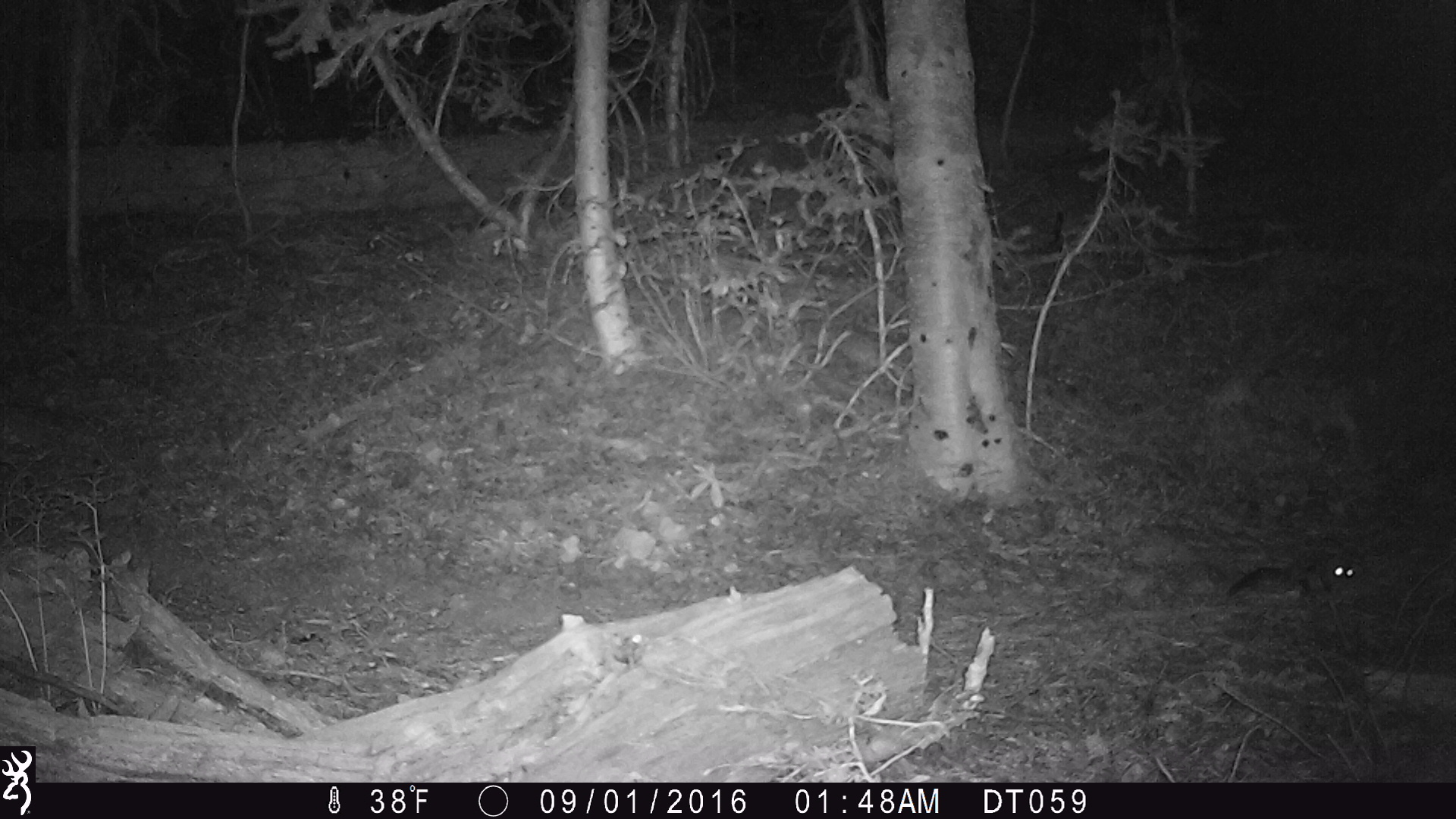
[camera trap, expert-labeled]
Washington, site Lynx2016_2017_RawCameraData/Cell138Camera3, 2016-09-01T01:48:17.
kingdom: Animalia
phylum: Chordata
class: Mammalia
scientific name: Mammalia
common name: small mammal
Small mammal (Mammalia). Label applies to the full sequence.